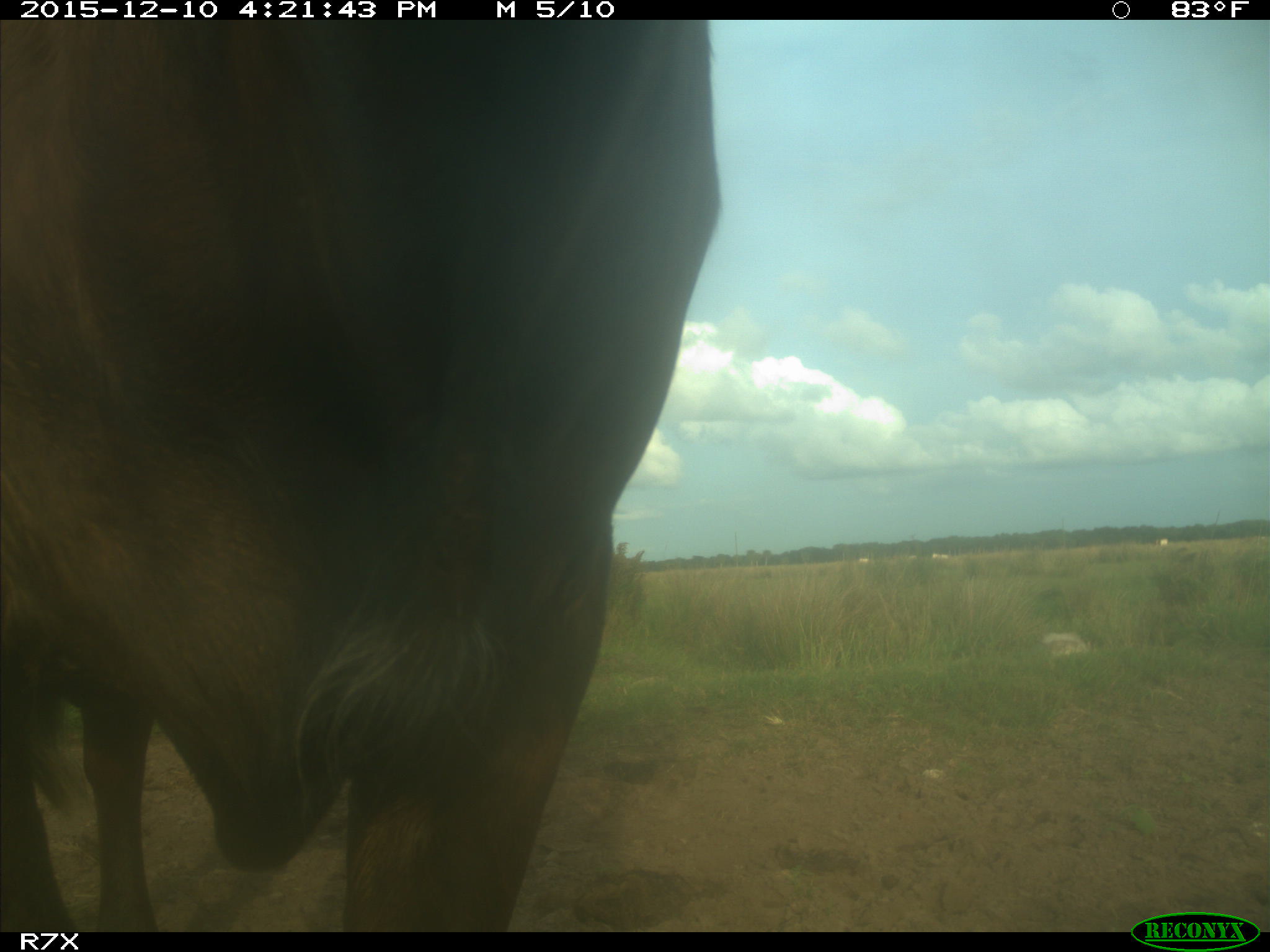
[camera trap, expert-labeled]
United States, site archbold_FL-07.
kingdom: Animalia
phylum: Chordata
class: Mammalia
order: Artiodactyla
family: Bovidae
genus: Bos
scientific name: Bos taurus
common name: domestic cow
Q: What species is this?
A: Bos taurus (domestic cow).